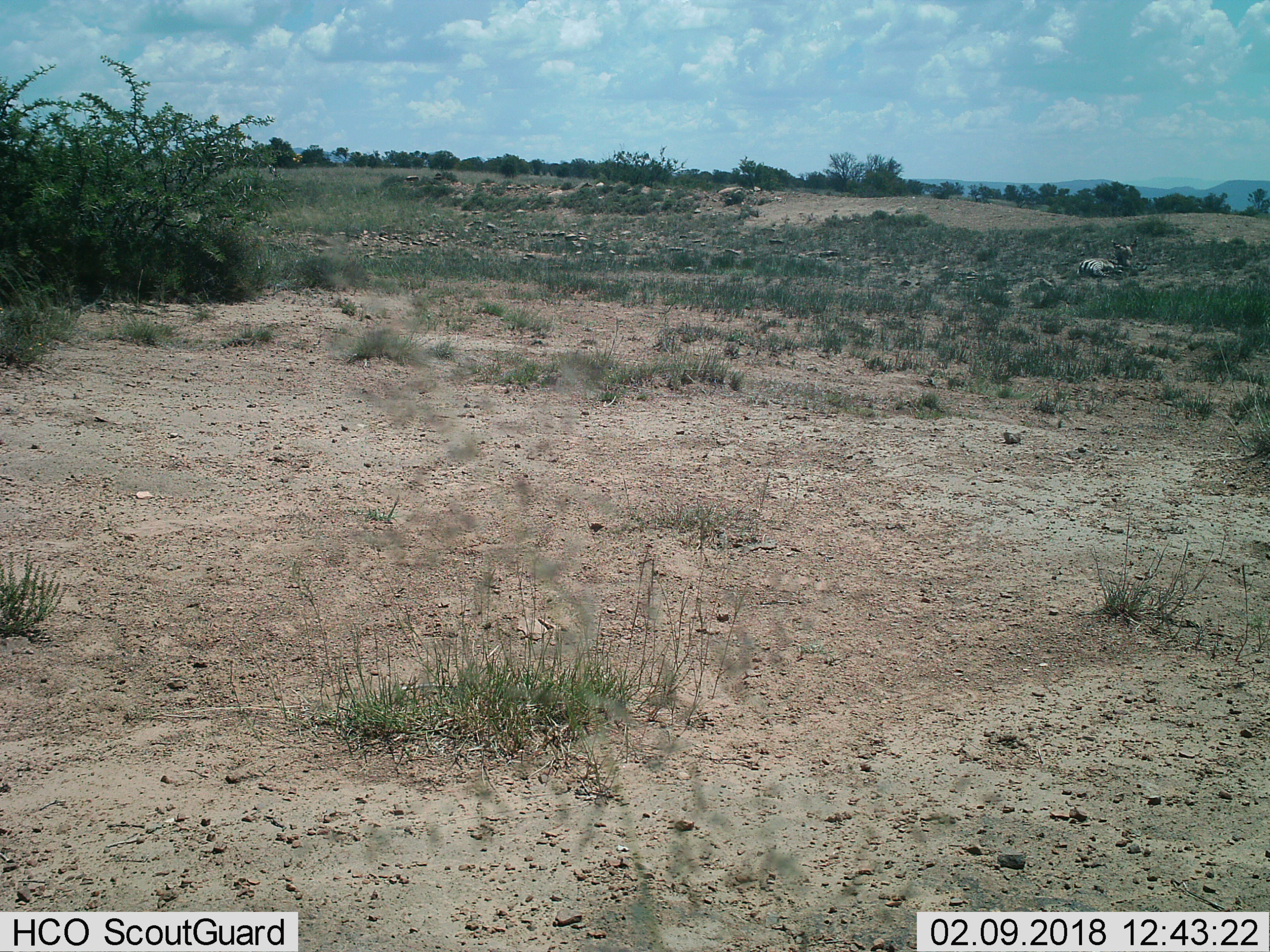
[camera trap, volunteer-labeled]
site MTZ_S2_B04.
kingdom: Animalia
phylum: Chordata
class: Mammalia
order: Perissodactyla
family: Equidae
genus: Equus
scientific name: Equus zebra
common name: mountain zebra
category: zebramountain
Zebramountain (mountain zebra) (Equus zebra), count 1. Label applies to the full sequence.